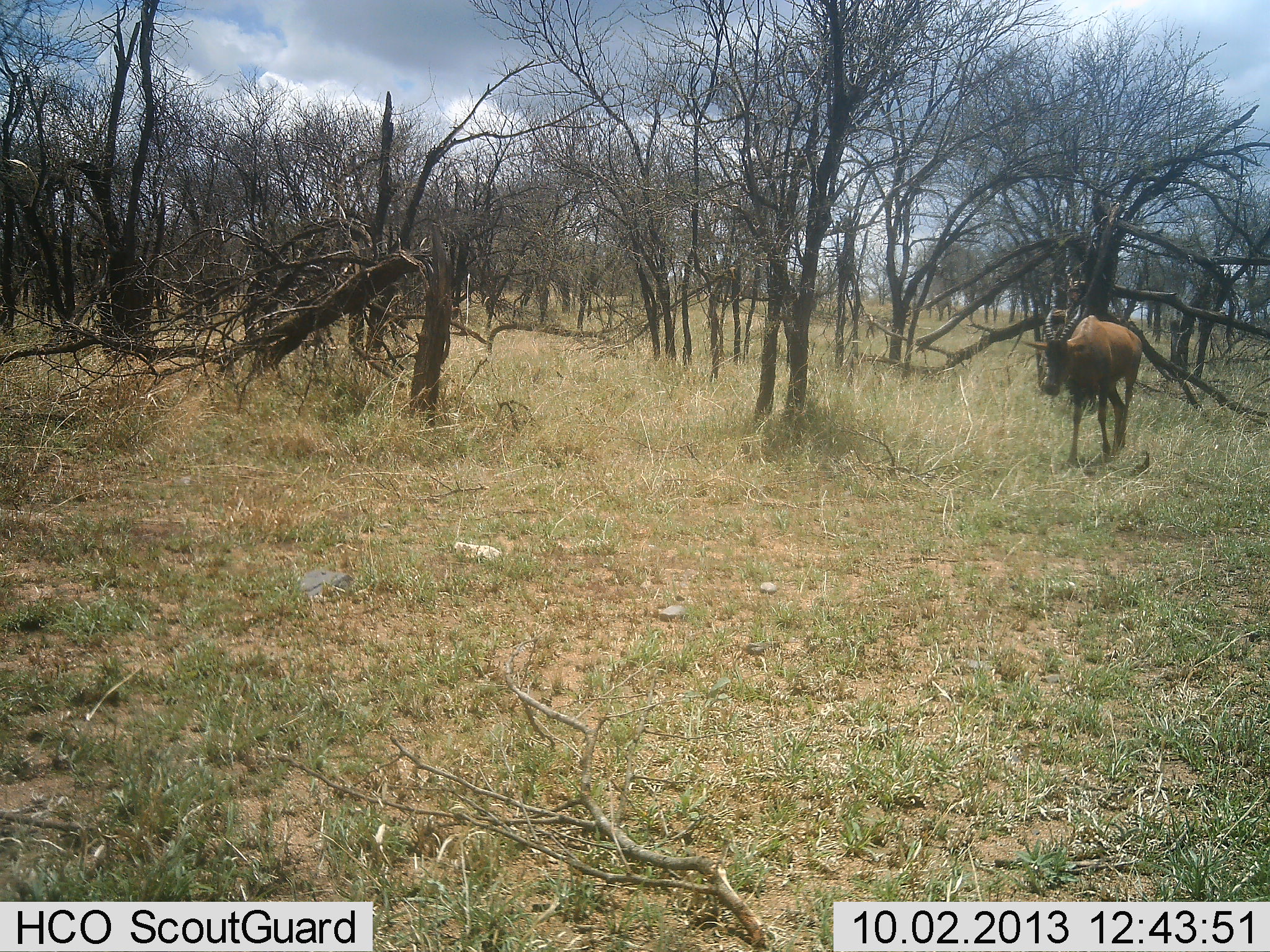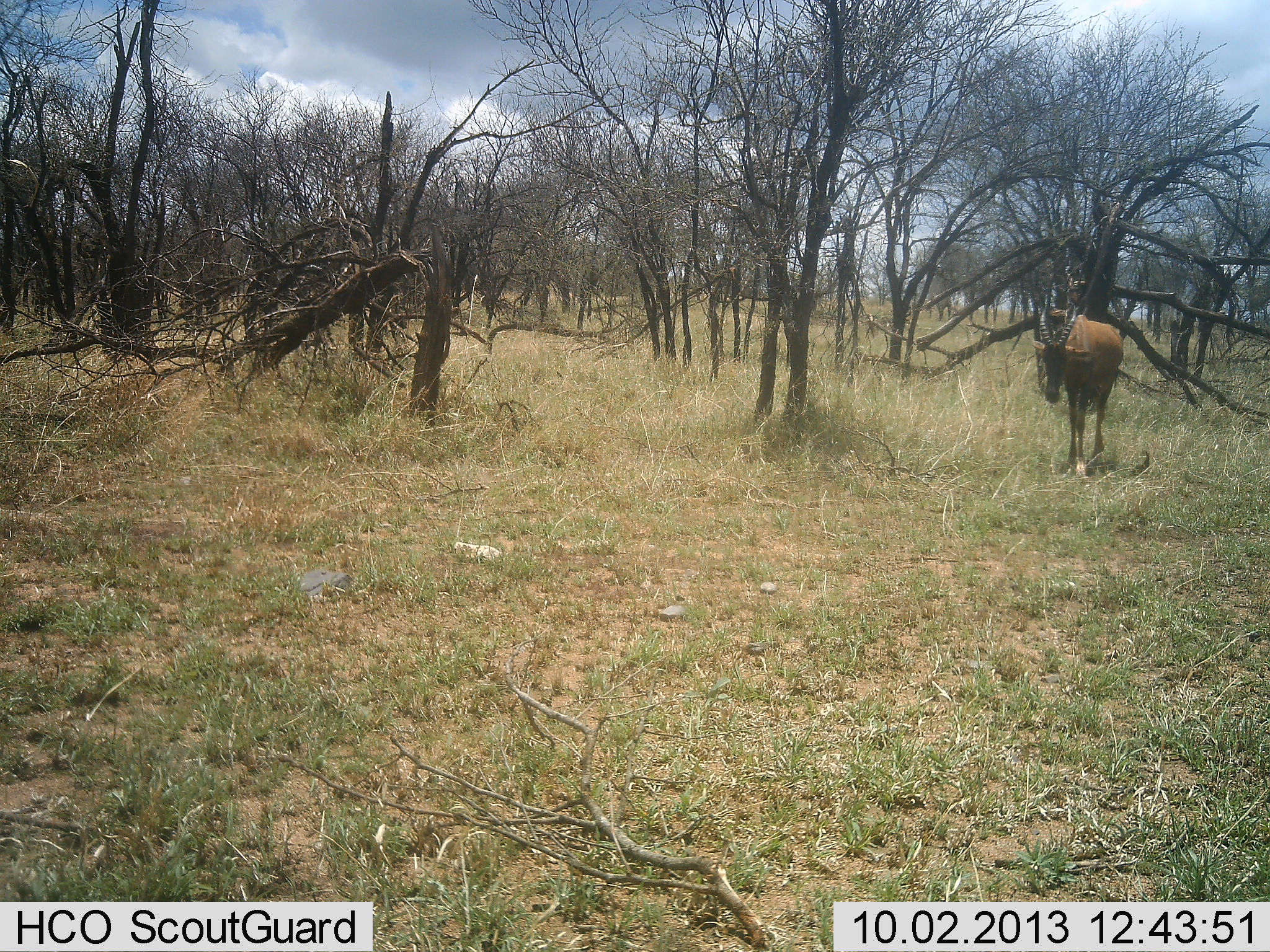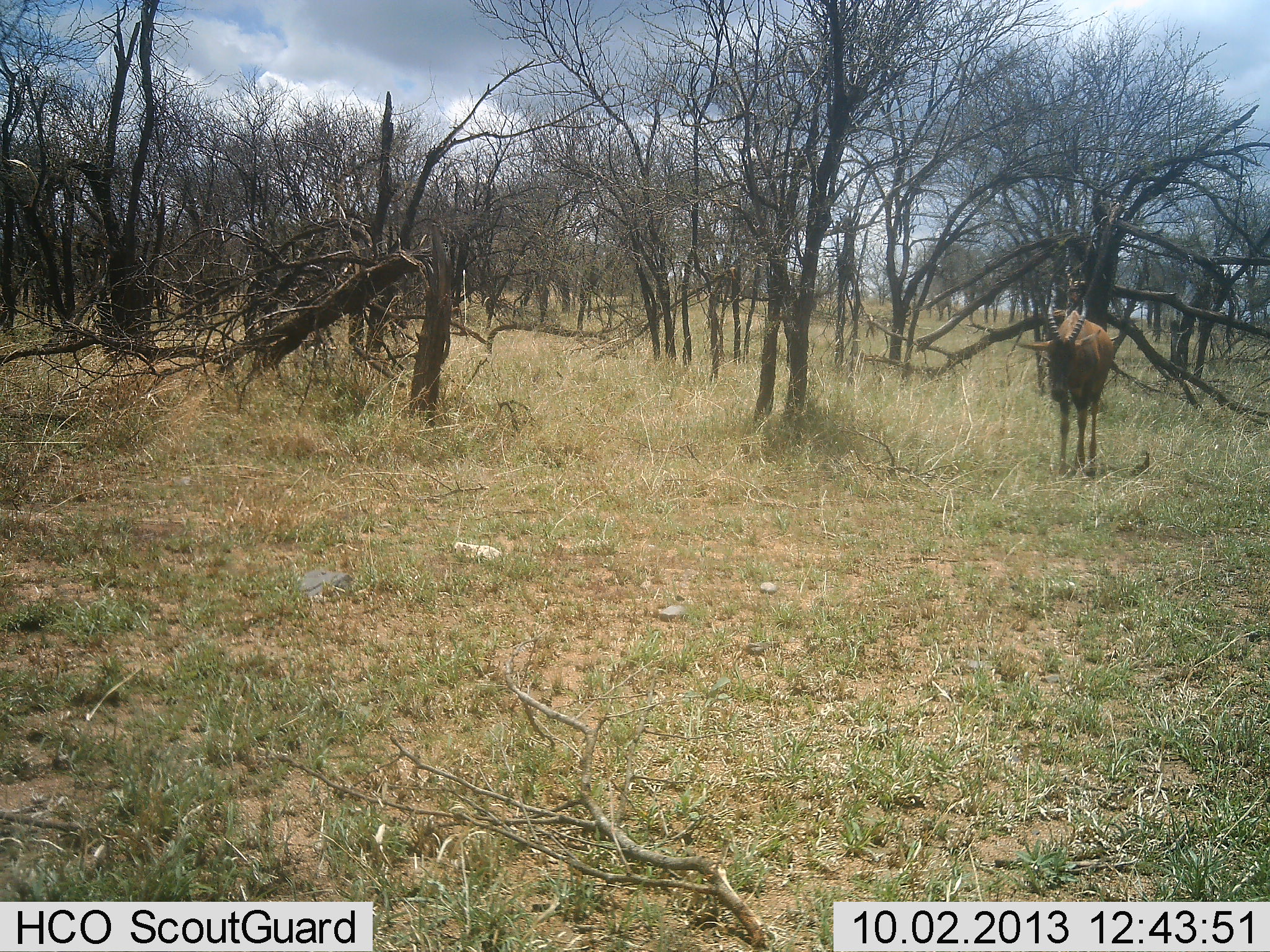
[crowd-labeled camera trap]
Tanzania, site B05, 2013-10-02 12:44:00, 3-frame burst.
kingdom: Animalia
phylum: Chordata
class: Mammalia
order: Artiodactyla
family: Bovidae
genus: Damaliscus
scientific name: Damaliscus lunatus jimela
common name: topi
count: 1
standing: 16%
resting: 0%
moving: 84%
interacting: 0%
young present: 0%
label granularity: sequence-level